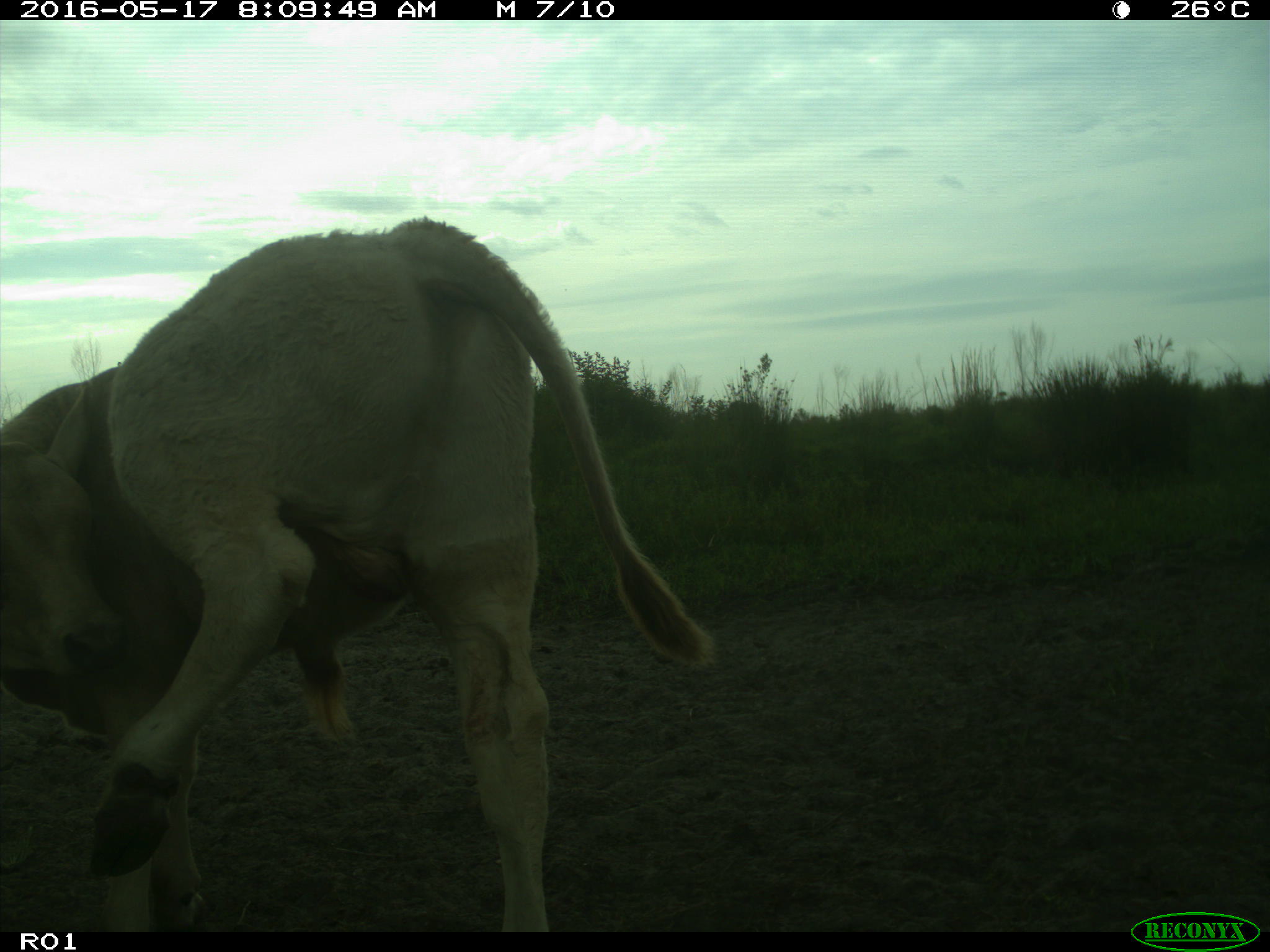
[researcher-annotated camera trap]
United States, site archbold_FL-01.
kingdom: Animalia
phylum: Chordata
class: Mammalia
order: Artiodactyla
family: Bovidae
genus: Bos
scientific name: Bos taurus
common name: domestic cow